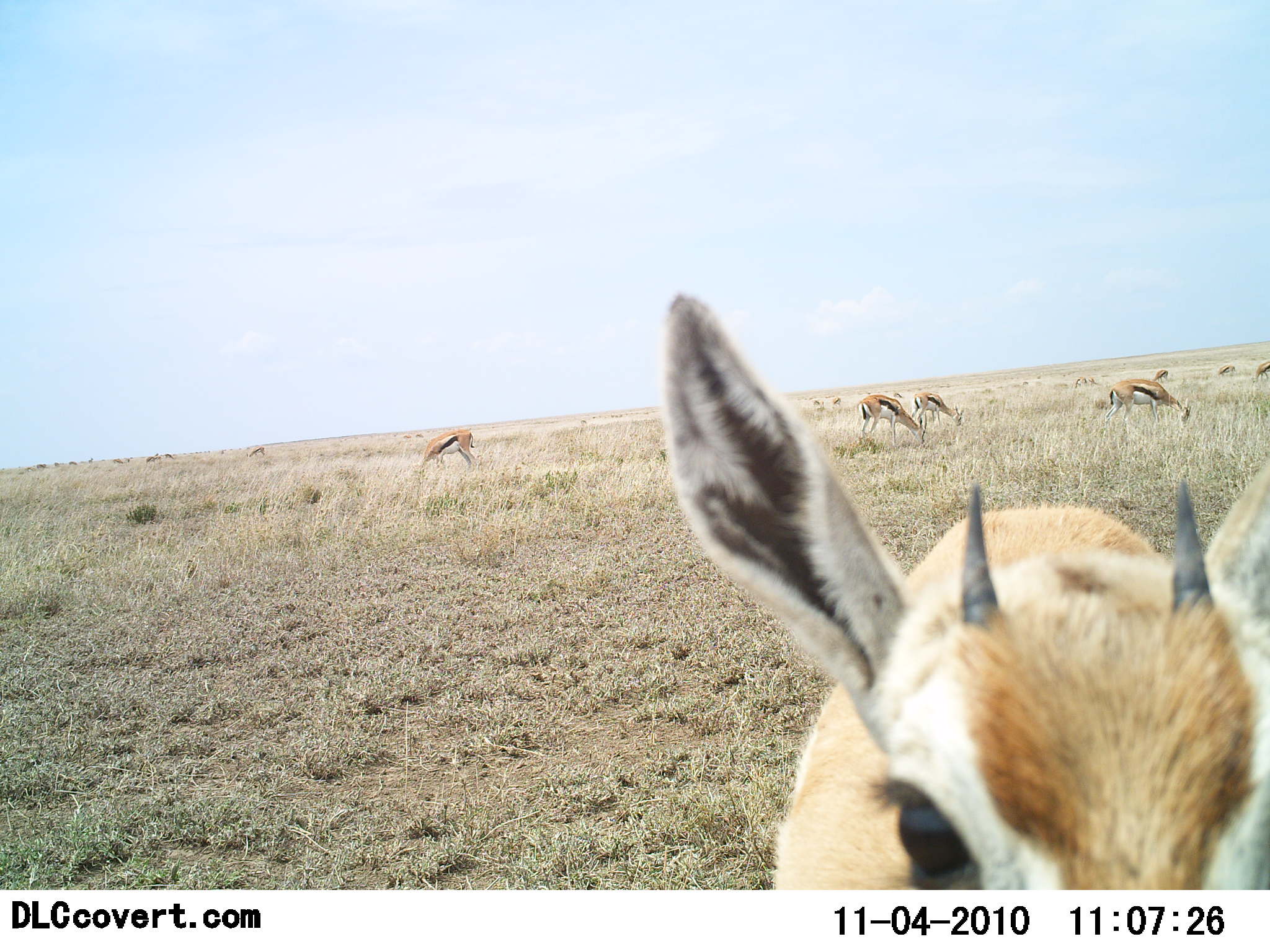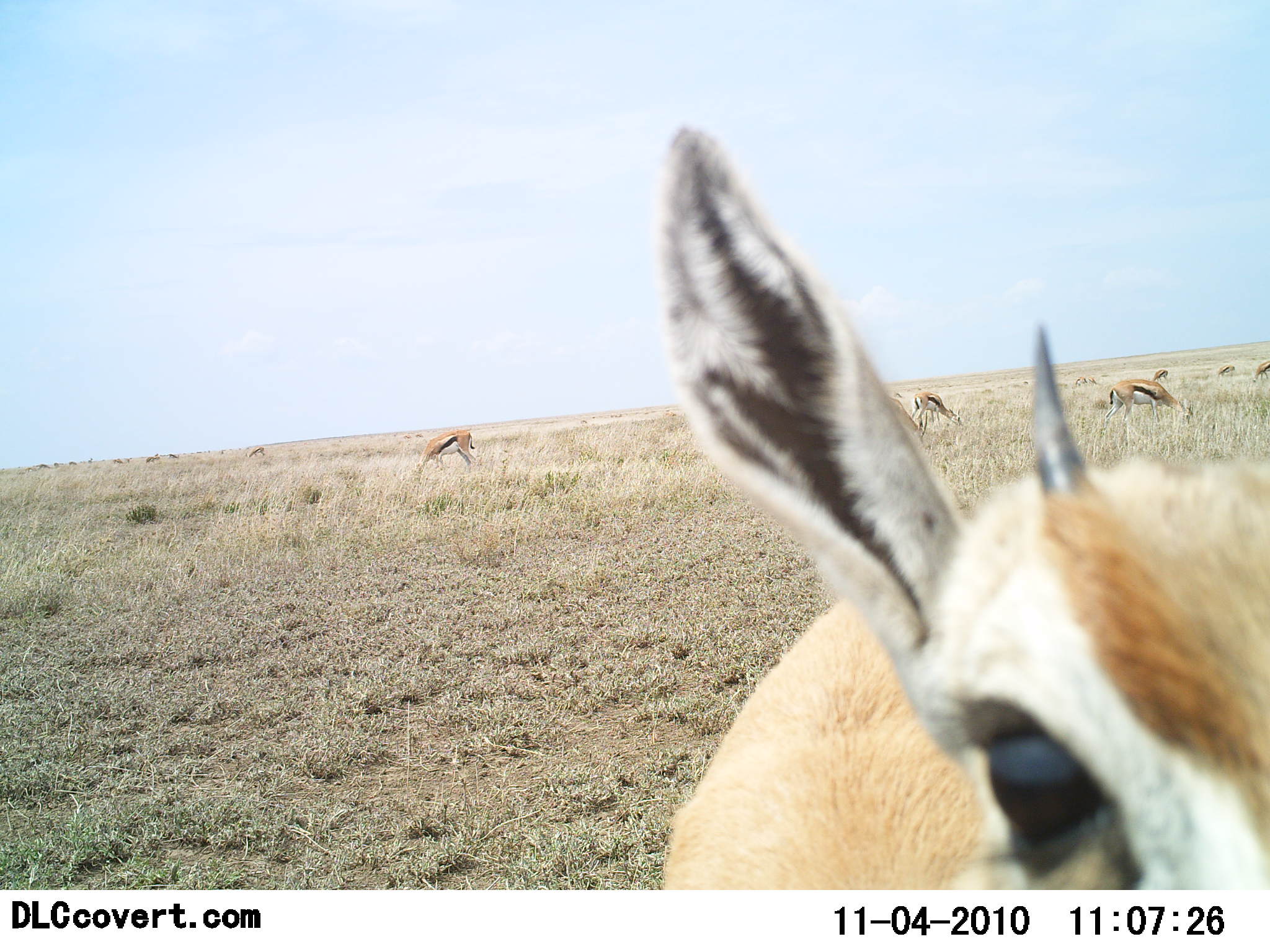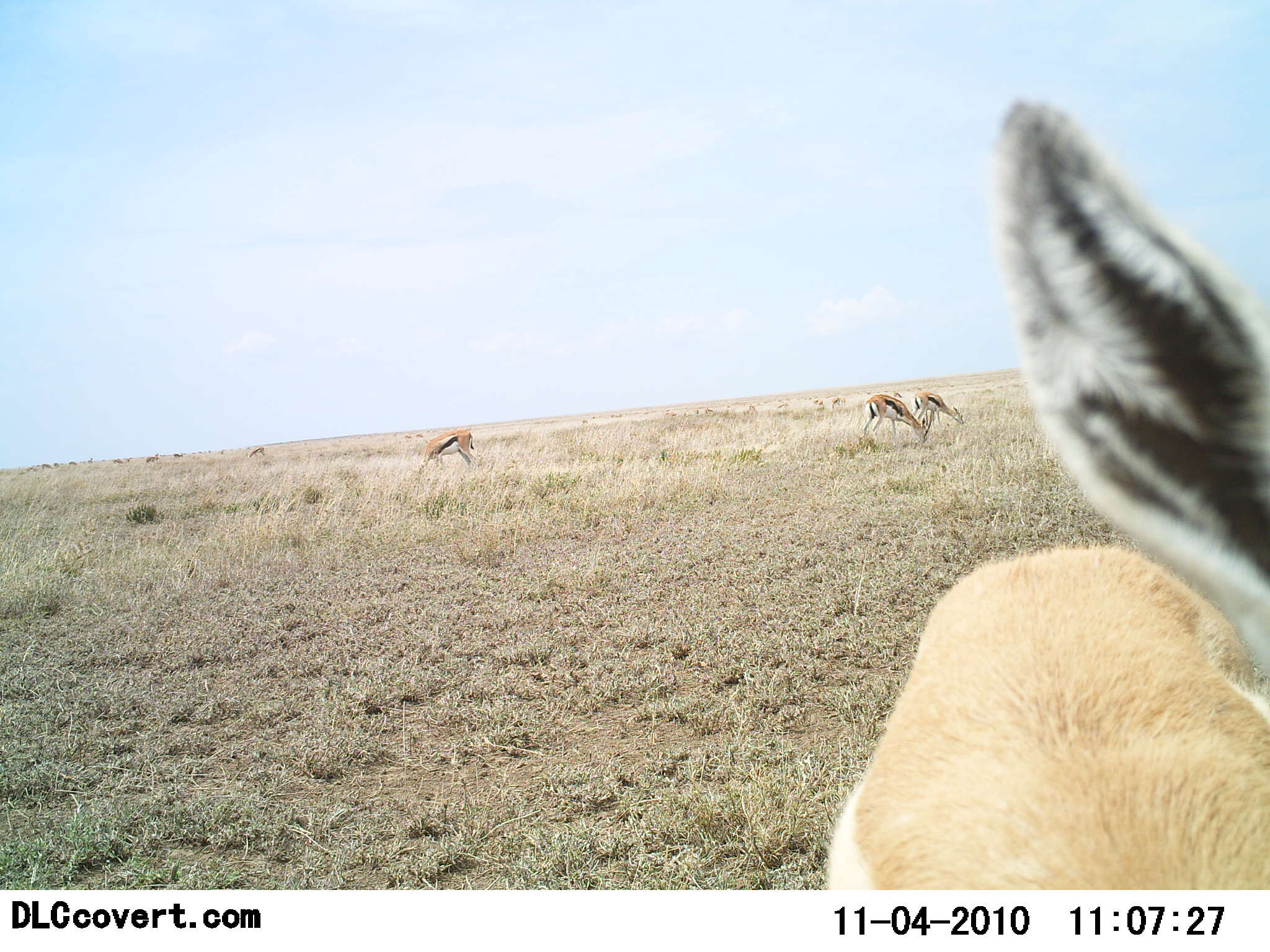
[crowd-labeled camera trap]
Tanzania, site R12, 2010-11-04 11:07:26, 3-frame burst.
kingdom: Animalia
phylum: Chordata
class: Mammalia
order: Artiodactyla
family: Bovidae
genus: Eudorcas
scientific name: Eudorcas thomsonii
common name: thomson's gazelle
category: gazellethomsons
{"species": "gazellethomsons (thomson's gazelle) (Eudorcas thomsonii)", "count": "11-50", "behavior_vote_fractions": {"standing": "42%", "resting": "0%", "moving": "33%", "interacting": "8%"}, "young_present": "0%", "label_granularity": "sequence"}